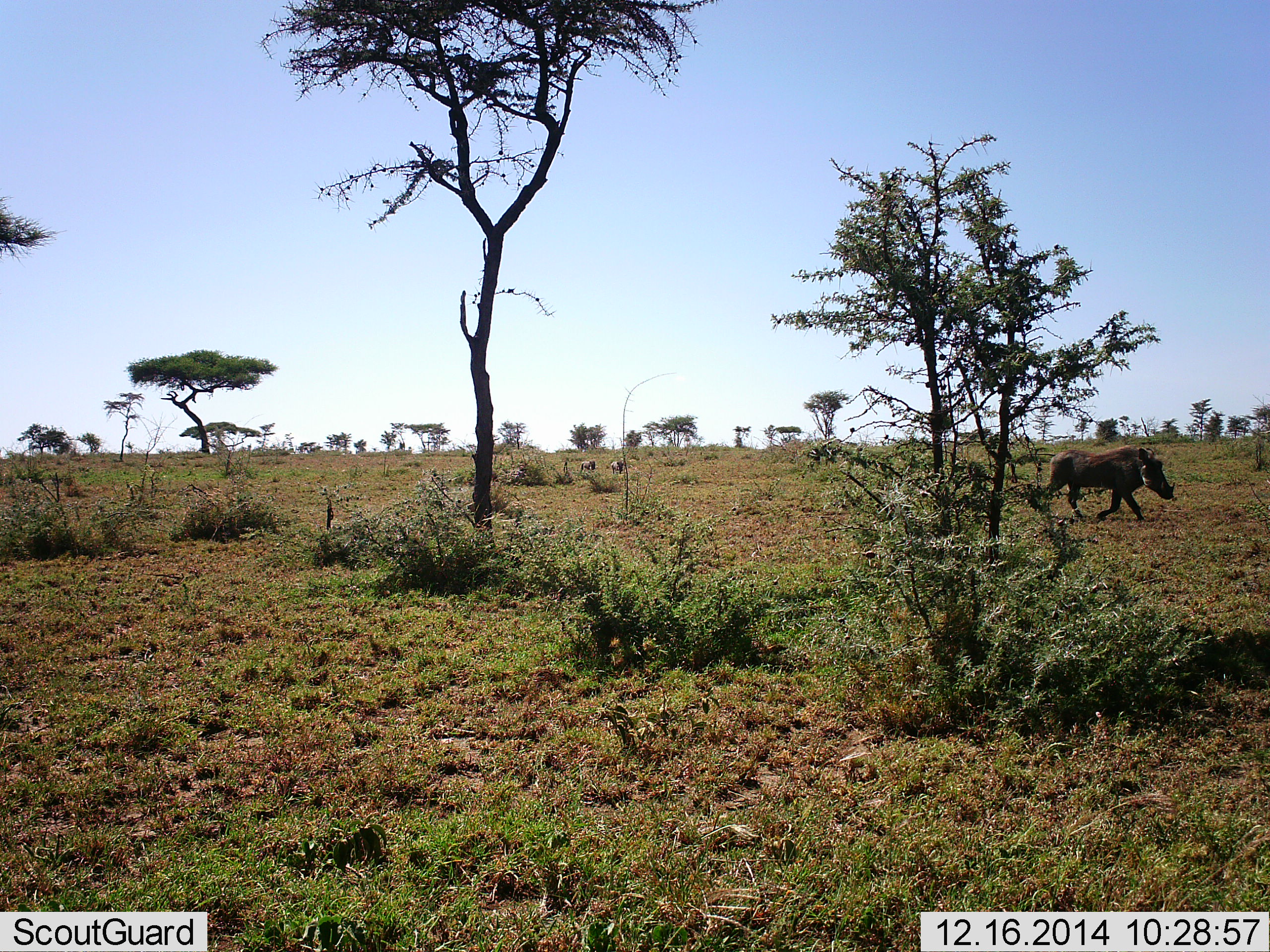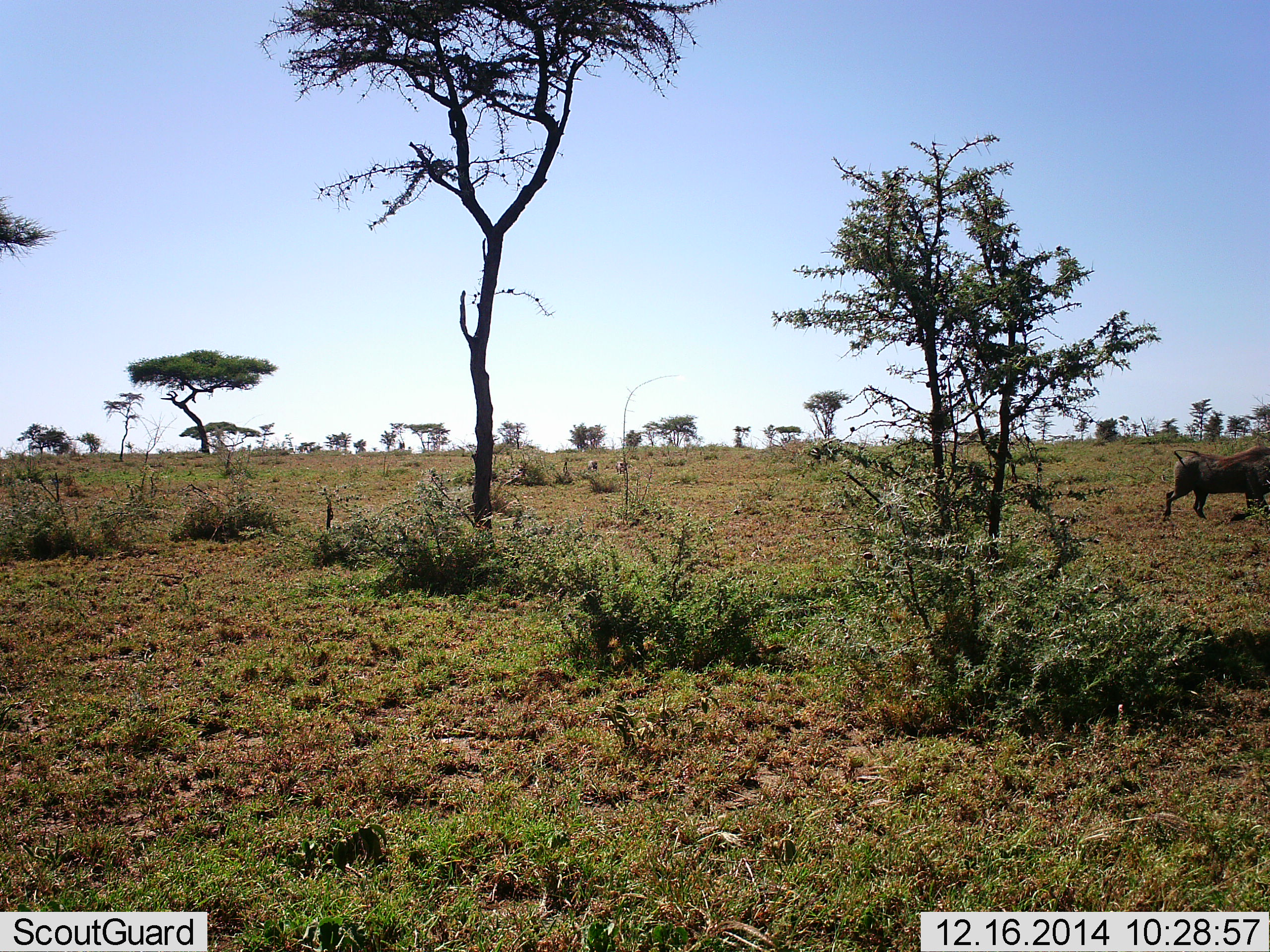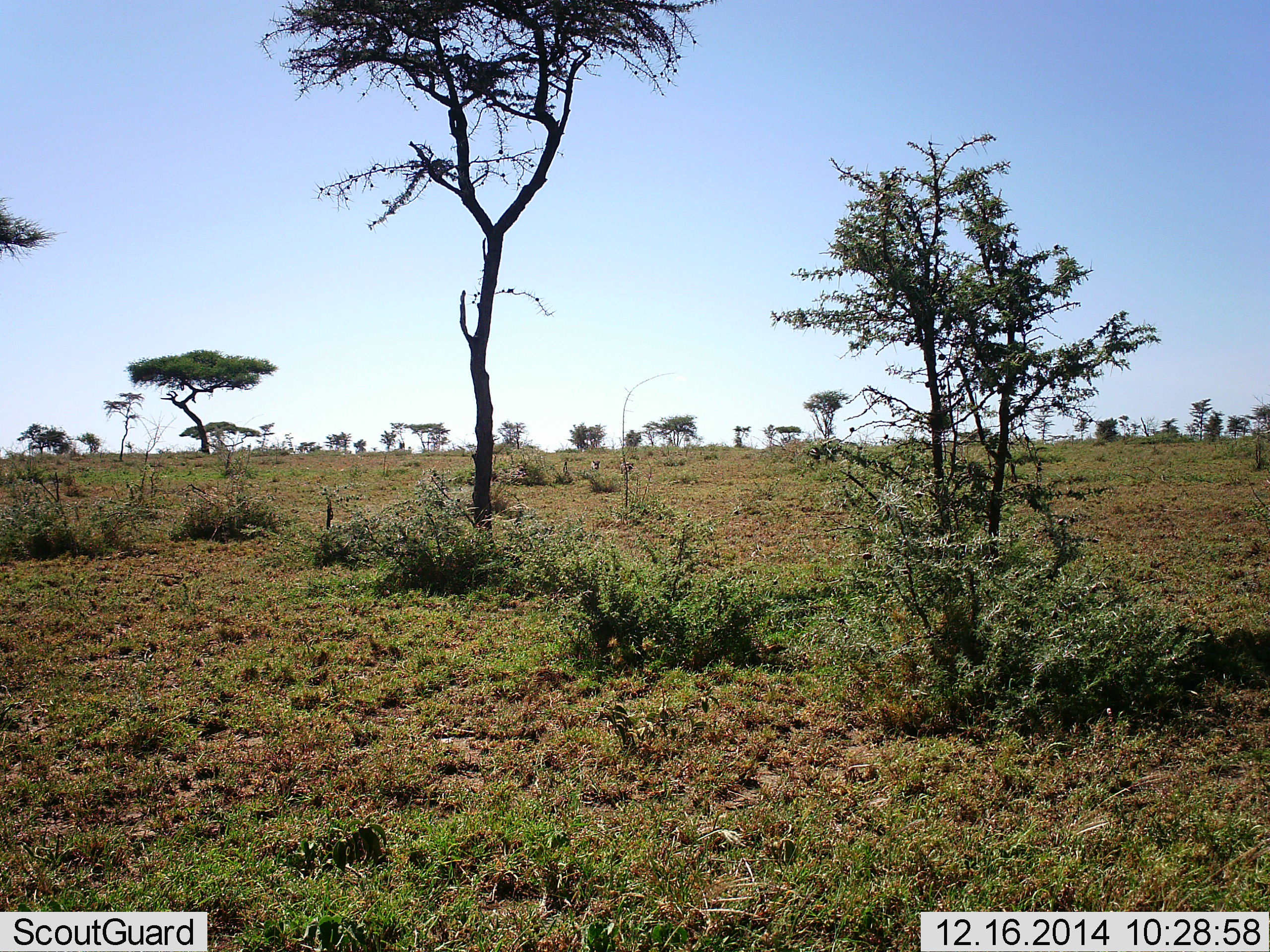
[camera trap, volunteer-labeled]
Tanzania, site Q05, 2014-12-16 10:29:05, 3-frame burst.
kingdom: Animalia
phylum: Chordata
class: Mammalia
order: Artiodactyla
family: Suidae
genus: Phacochoerus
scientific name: Phacochoerus africanus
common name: warthog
Warthog (Phacochoerus africanus), count 3. Behavior (volunteer vote fractions): standing 20%, resting 0%, moving 100%, interacting 0%. Young present (vote fraction): 10%. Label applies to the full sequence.